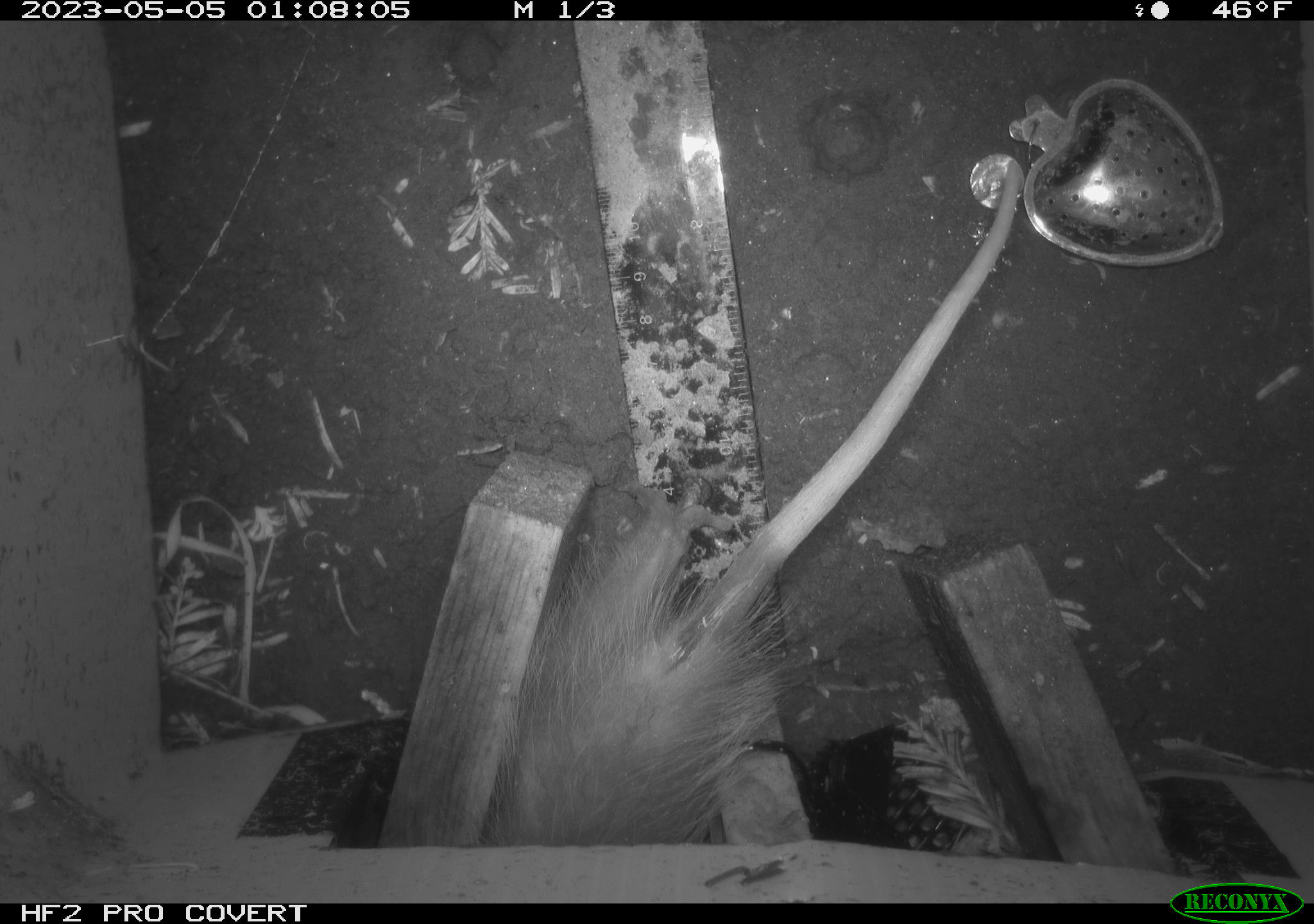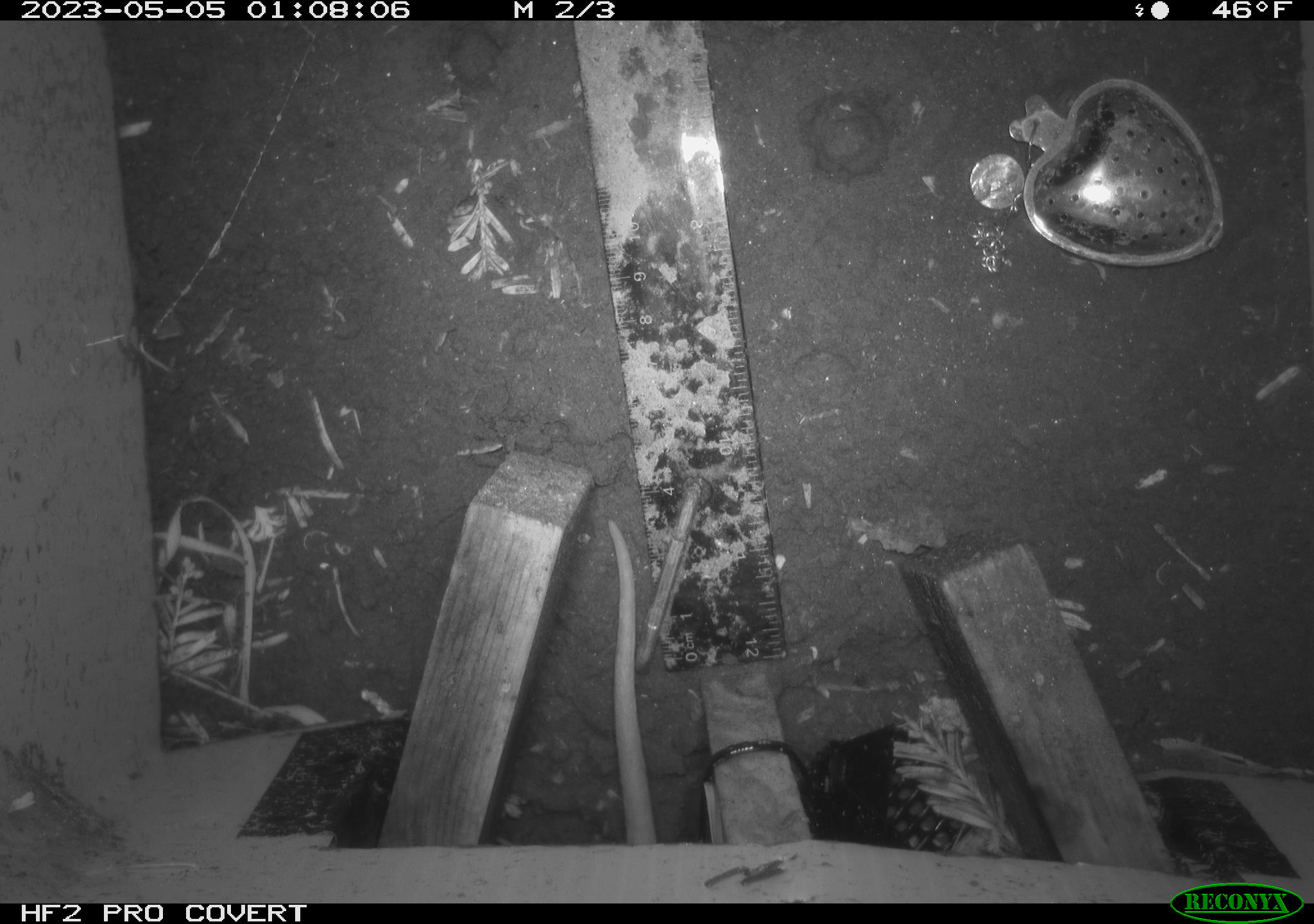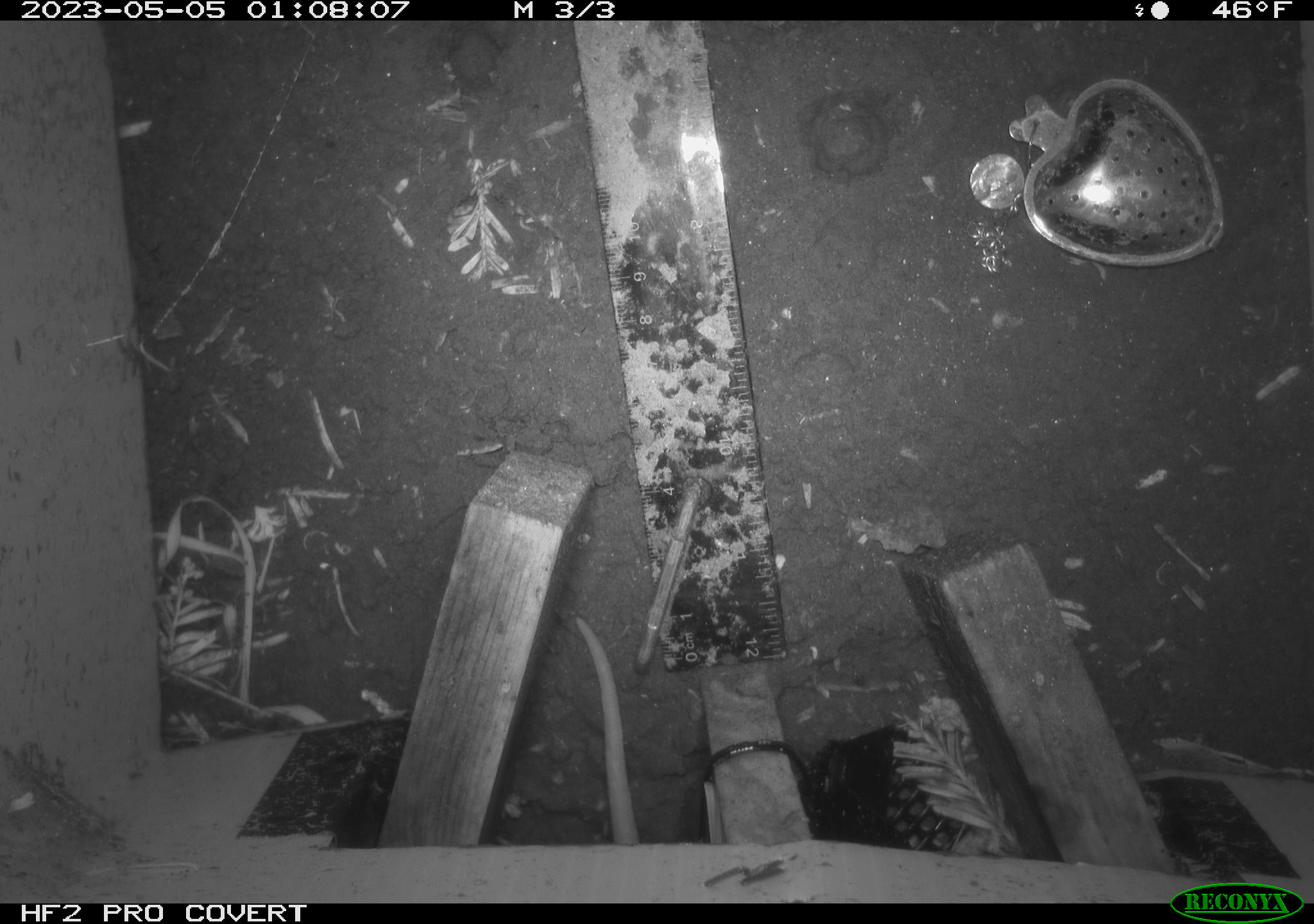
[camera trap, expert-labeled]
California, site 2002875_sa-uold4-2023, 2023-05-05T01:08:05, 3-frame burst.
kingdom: Animalia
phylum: Chordata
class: Mammalia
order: Didelphimorphia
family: Didelphidae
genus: Didelphis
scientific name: Didelphis virginiana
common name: virginia opossum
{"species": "virginia opossum (Didelphis virginiana)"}